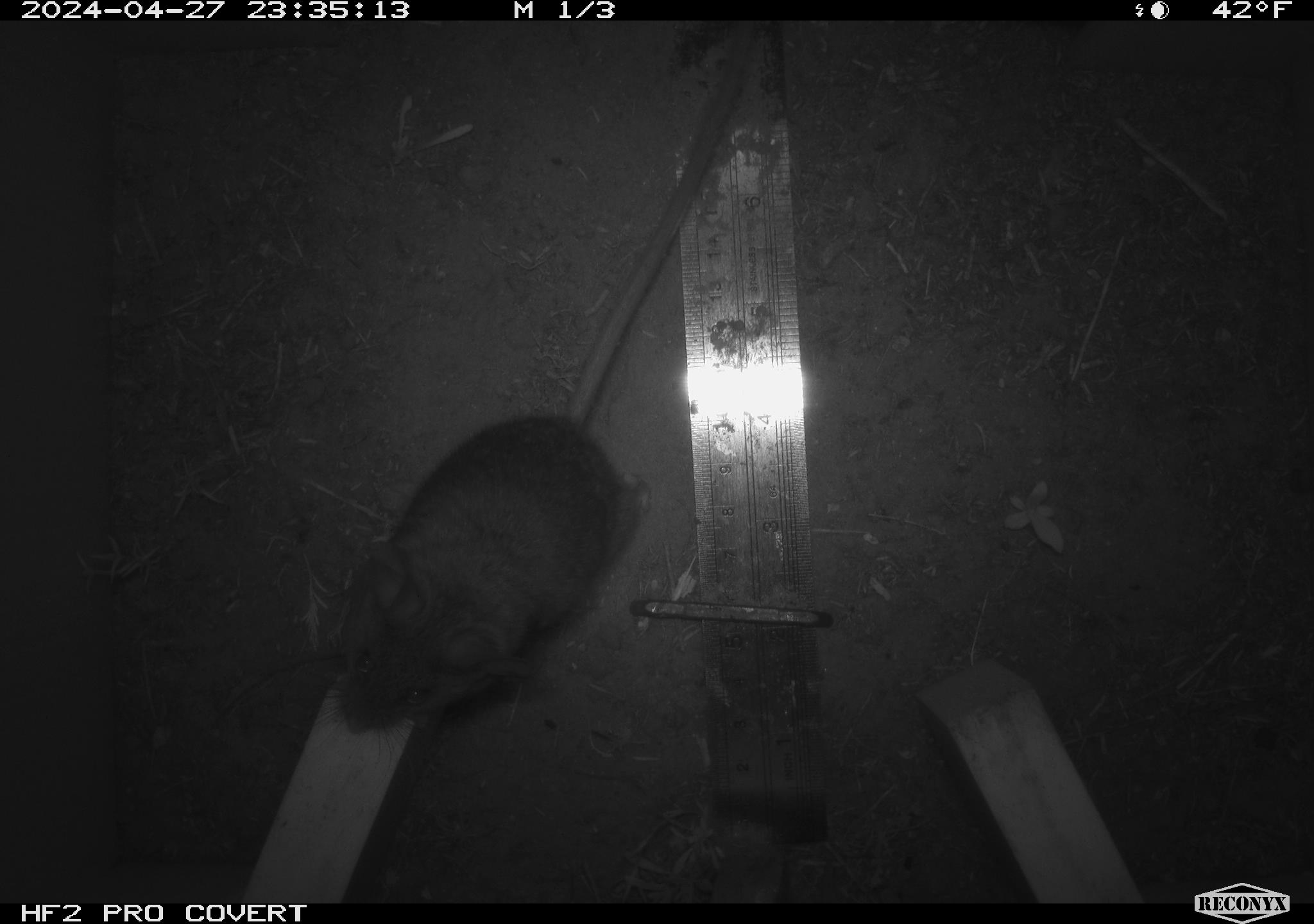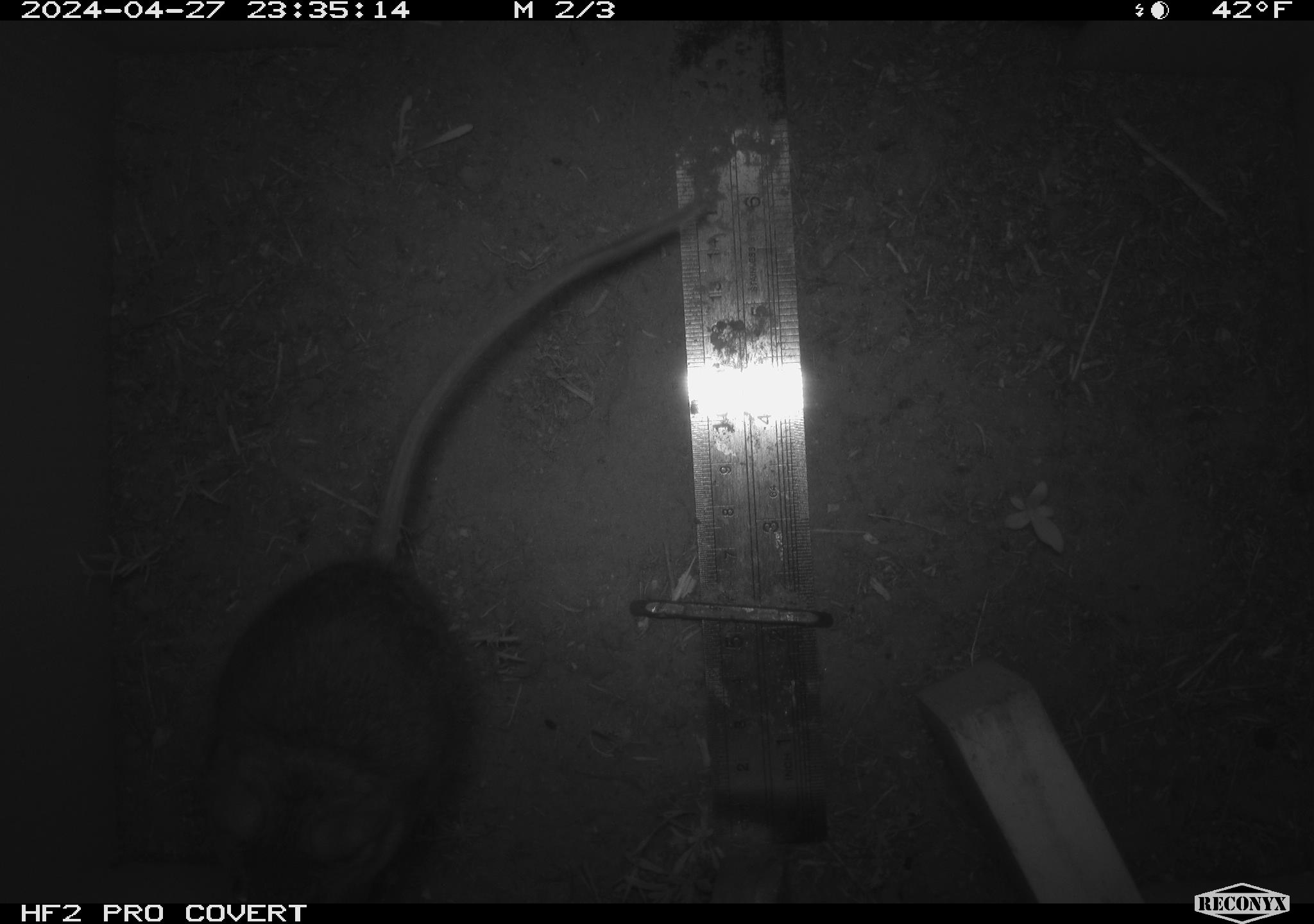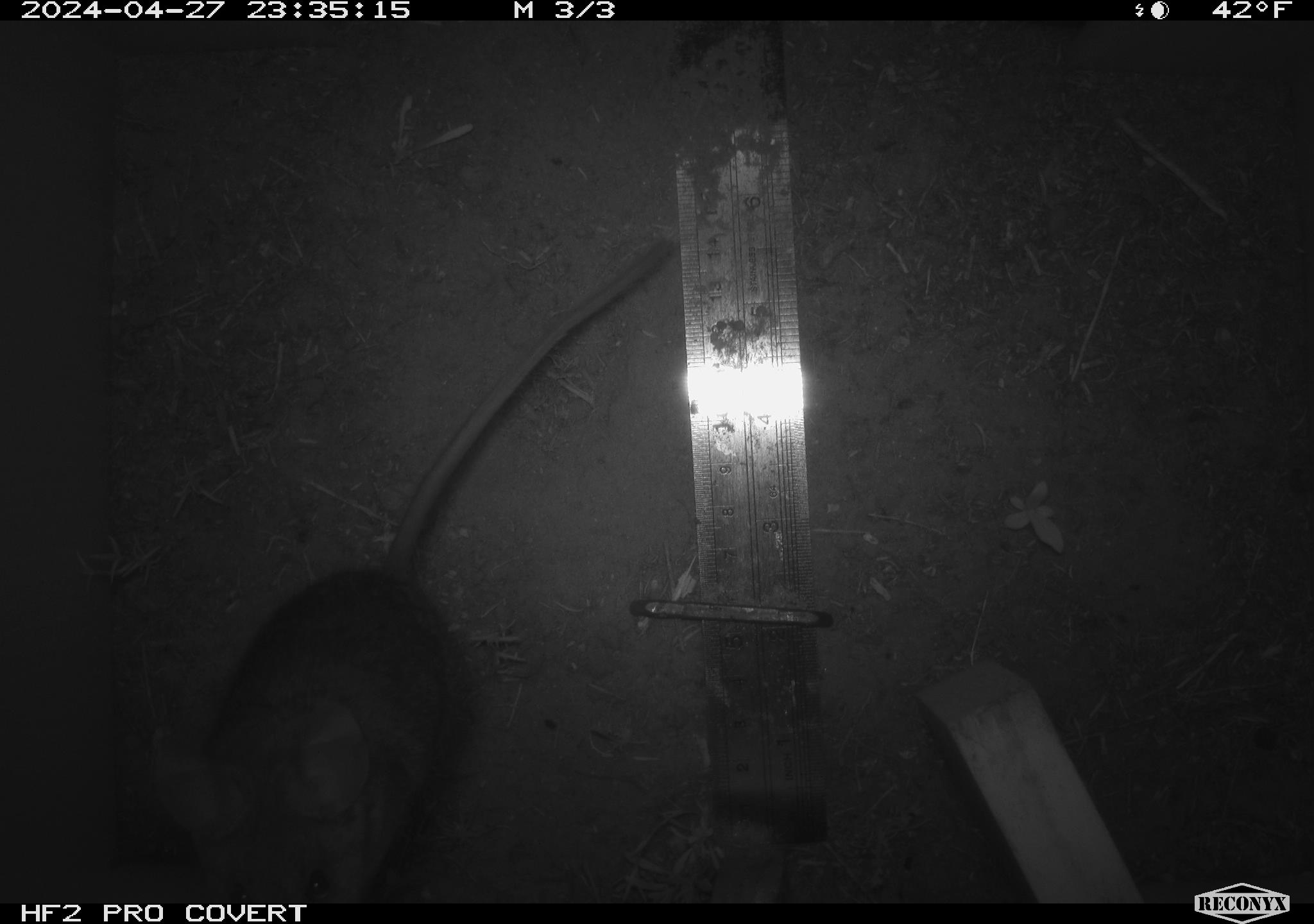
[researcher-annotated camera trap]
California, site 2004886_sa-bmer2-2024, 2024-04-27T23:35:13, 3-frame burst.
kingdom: Animalia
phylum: Chordata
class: Mammalia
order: Rodentia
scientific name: Rodentia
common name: woodrat or rat or mouse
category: woodrat or rat or mouse species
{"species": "woodrat or rat or mouse species (woodrat or rat or mouse) (Rodentia)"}